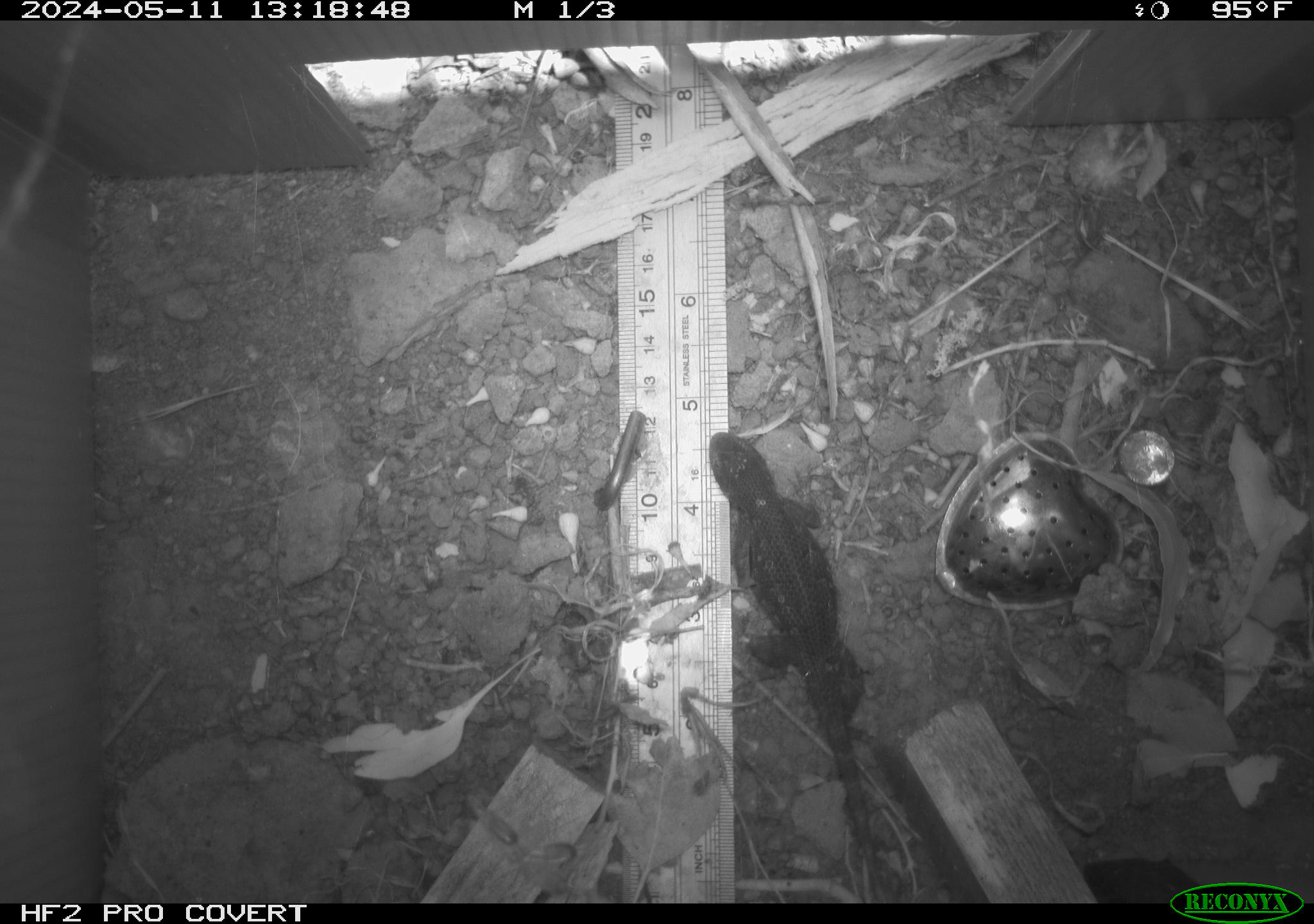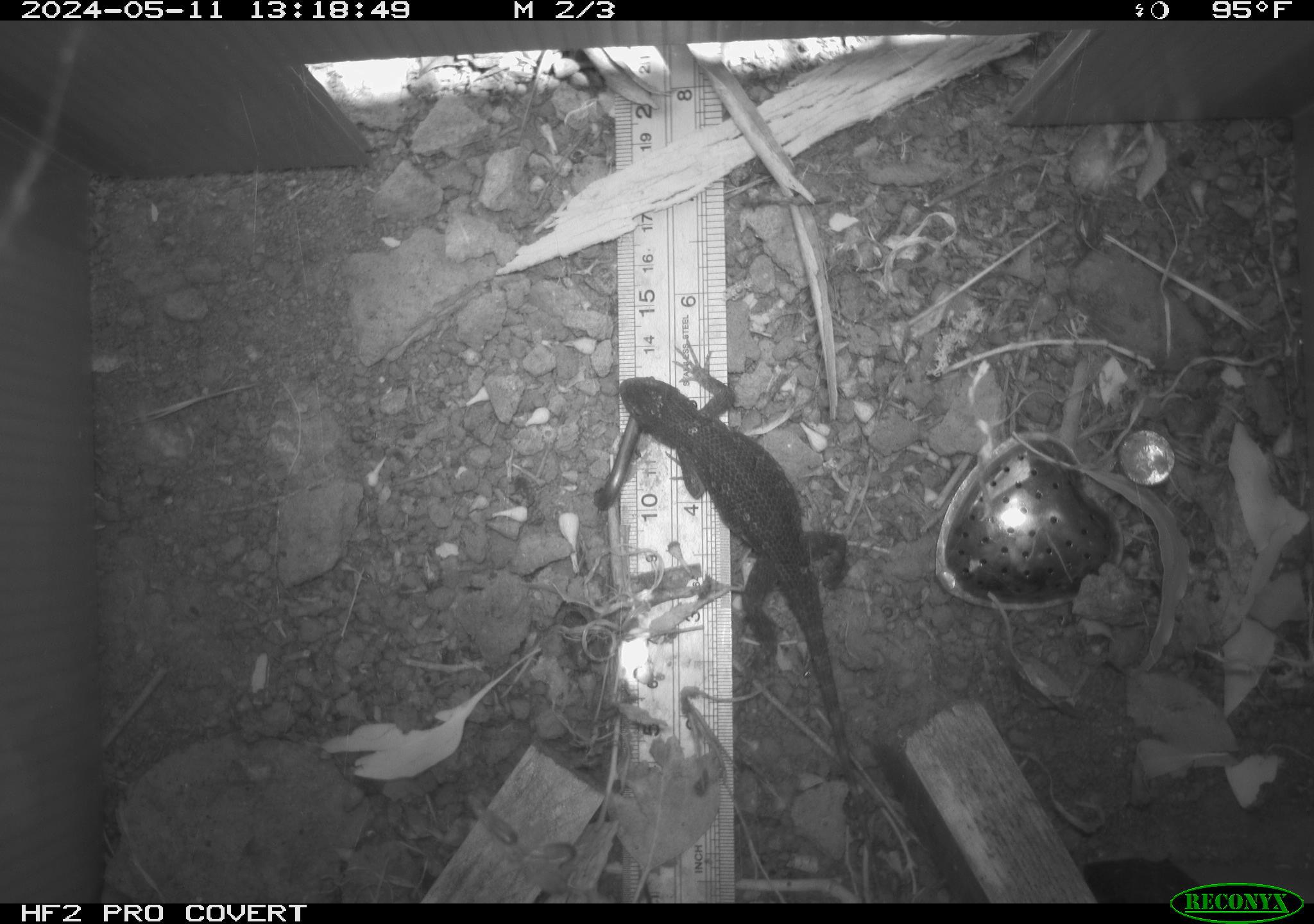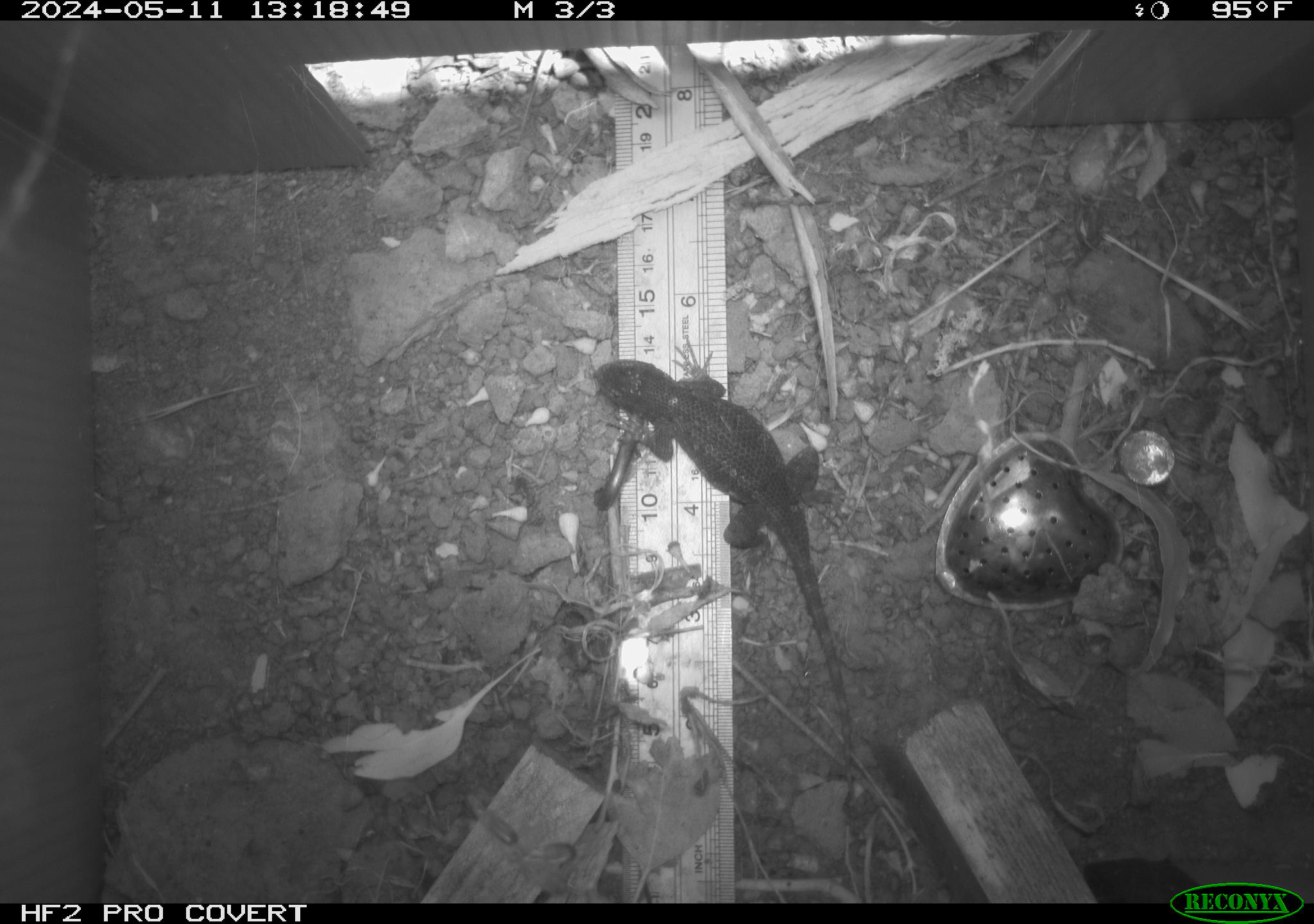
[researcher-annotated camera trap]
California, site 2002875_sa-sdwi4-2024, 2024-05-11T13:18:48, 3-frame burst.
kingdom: Animalia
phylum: Chordata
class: Reptilia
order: Squamata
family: Phrynosomatidae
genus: Sceloporus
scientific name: Sceloporus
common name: spiny lizards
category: sceloporus species